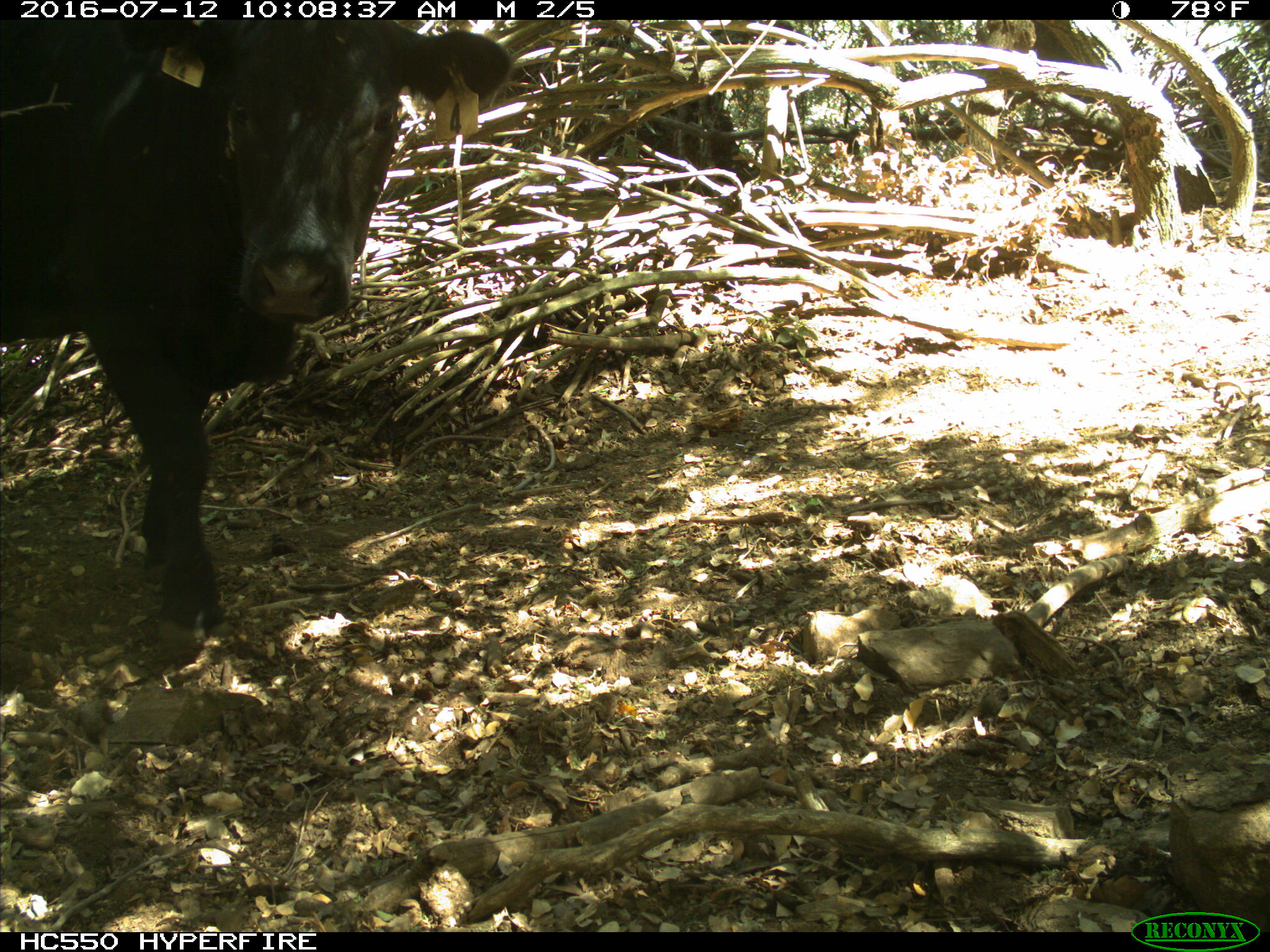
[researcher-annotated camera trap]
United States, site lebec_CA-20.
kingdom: Animalia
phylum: Chordata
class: Mammalia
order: Artiodactyla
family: Bovidae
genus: Bos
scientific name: Bos taurus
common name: domestic cow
Bos taurus (domestic cow).